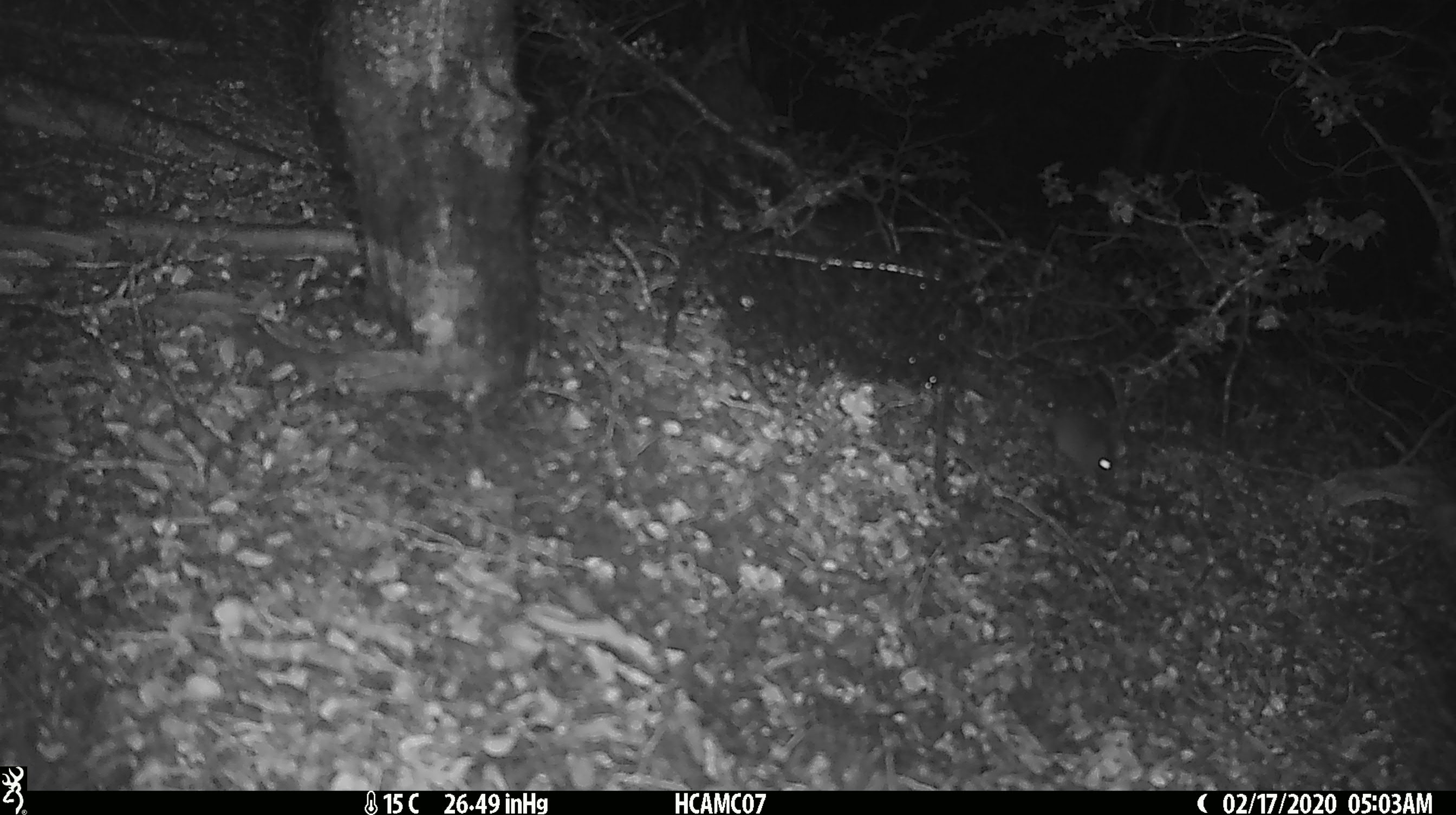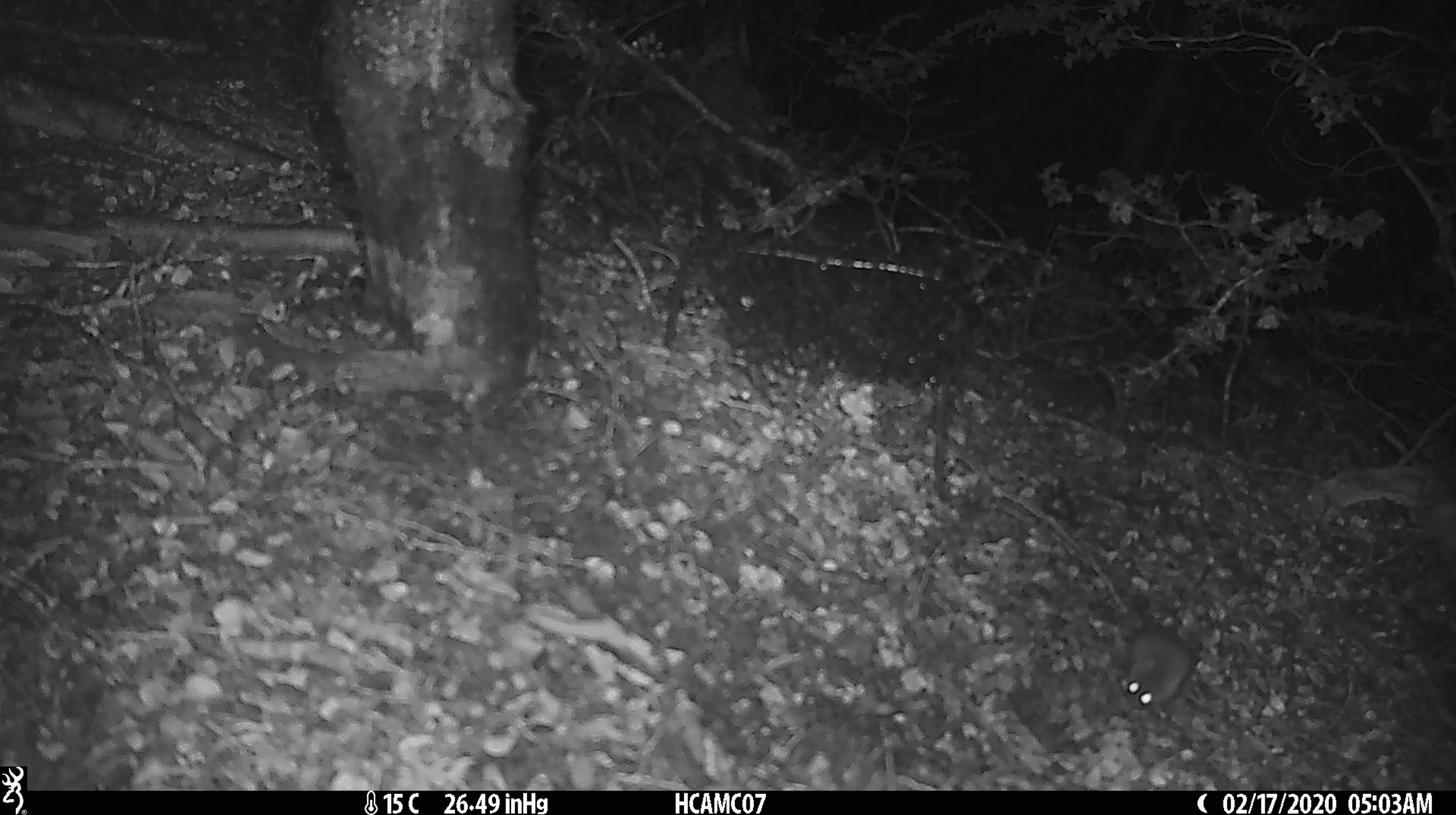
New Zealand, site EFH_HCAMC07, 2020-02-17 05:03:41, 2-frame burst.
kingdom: Animalia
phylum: Chordata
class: Mammalia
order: Rodentia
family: Muridae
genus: Mus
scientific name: Mus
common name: mouse